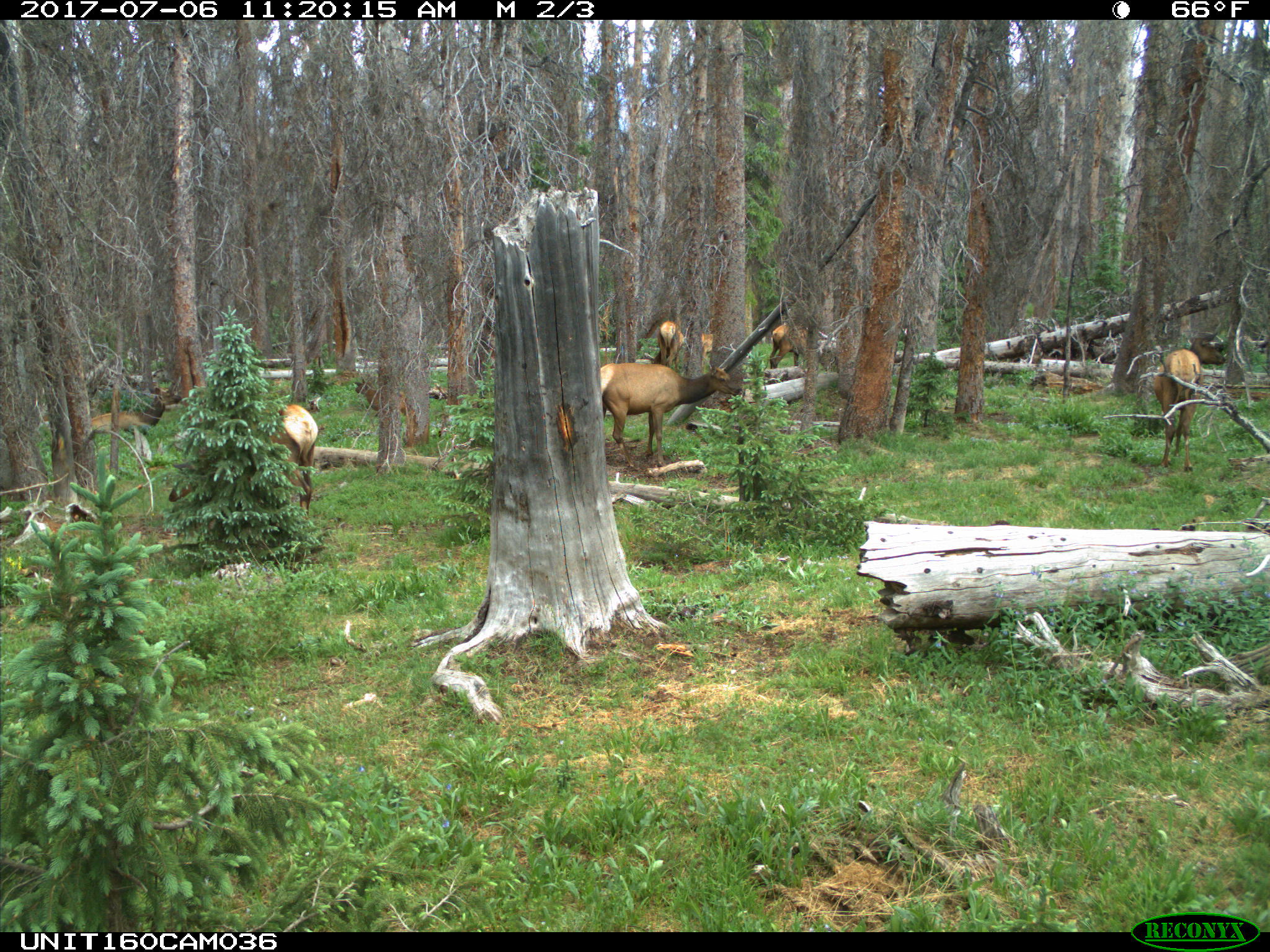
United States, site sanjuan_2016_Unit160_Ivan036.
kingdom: Animalia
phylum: Chordata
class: Mammalia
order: Artiodactyla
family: Cervidae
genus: Cervus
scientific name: Cervus elaphus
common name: red deer